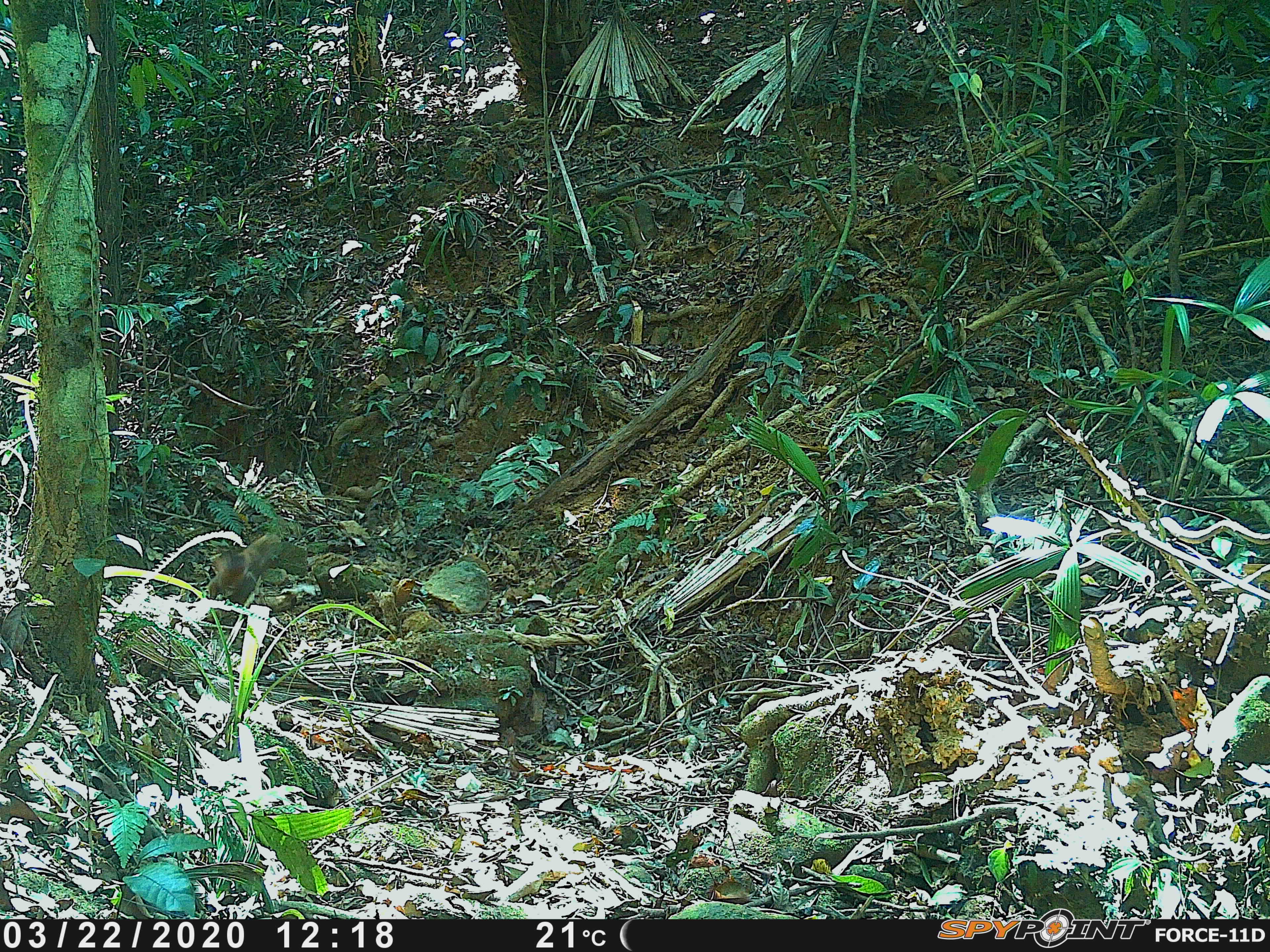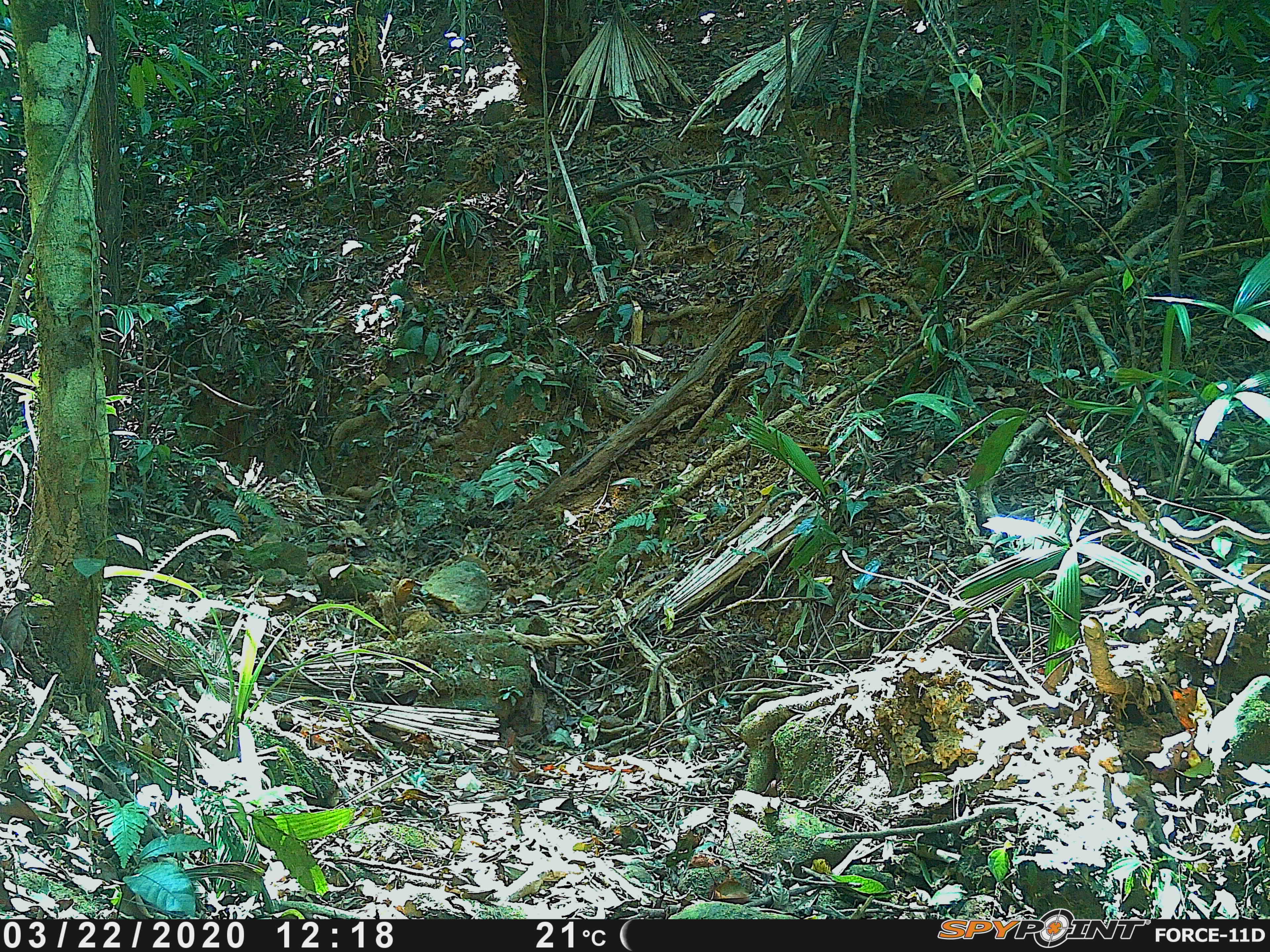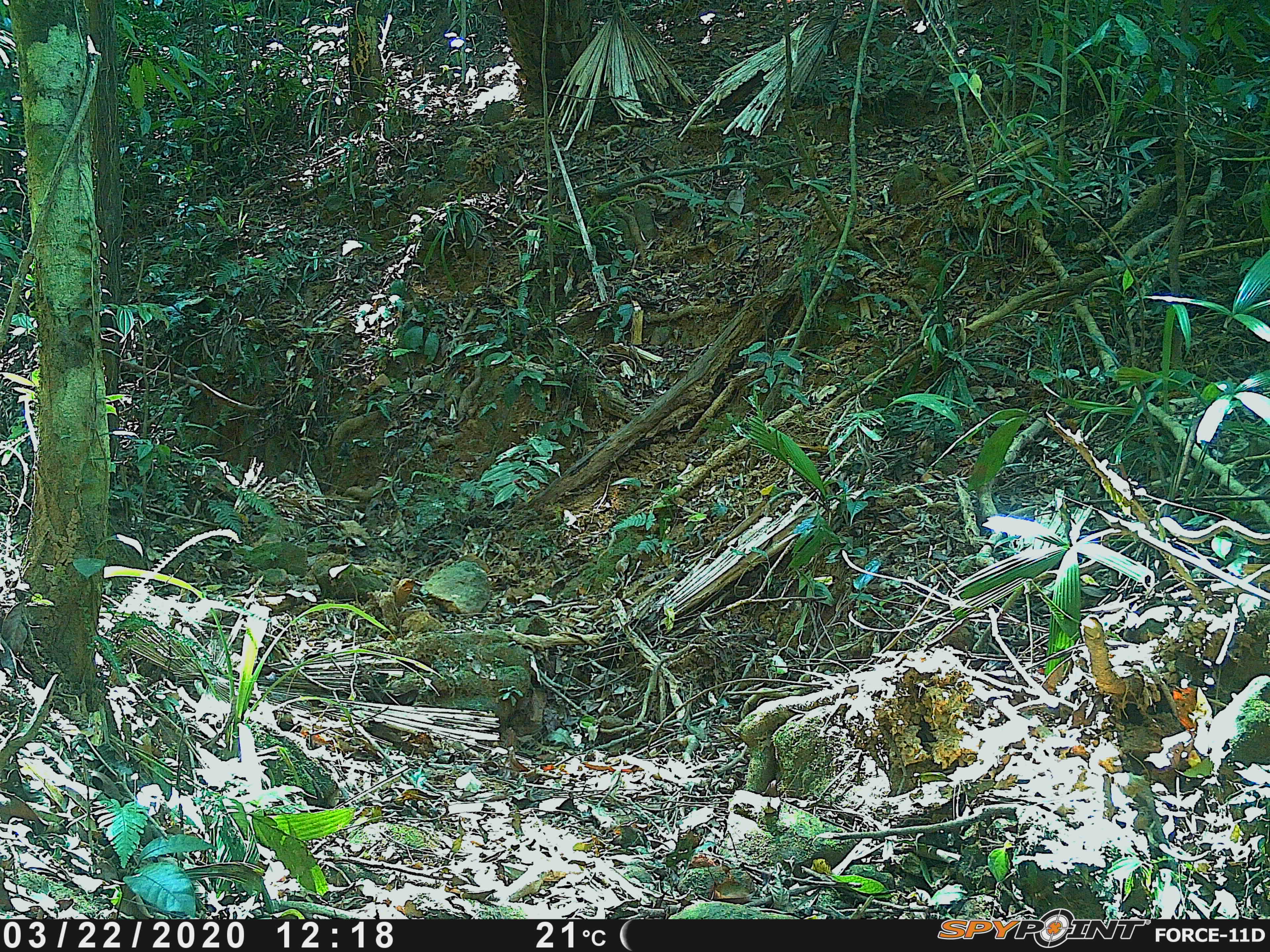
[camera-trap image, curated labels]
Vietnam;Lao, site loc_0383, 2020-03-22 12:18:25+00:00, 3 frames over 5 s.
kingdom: Animalia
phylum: Chordata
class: Mammalia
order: Rodentia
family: Sciuridae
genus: Sciurus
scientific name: Sciurus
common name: squirrel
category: unidentified squirrel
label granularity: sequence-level